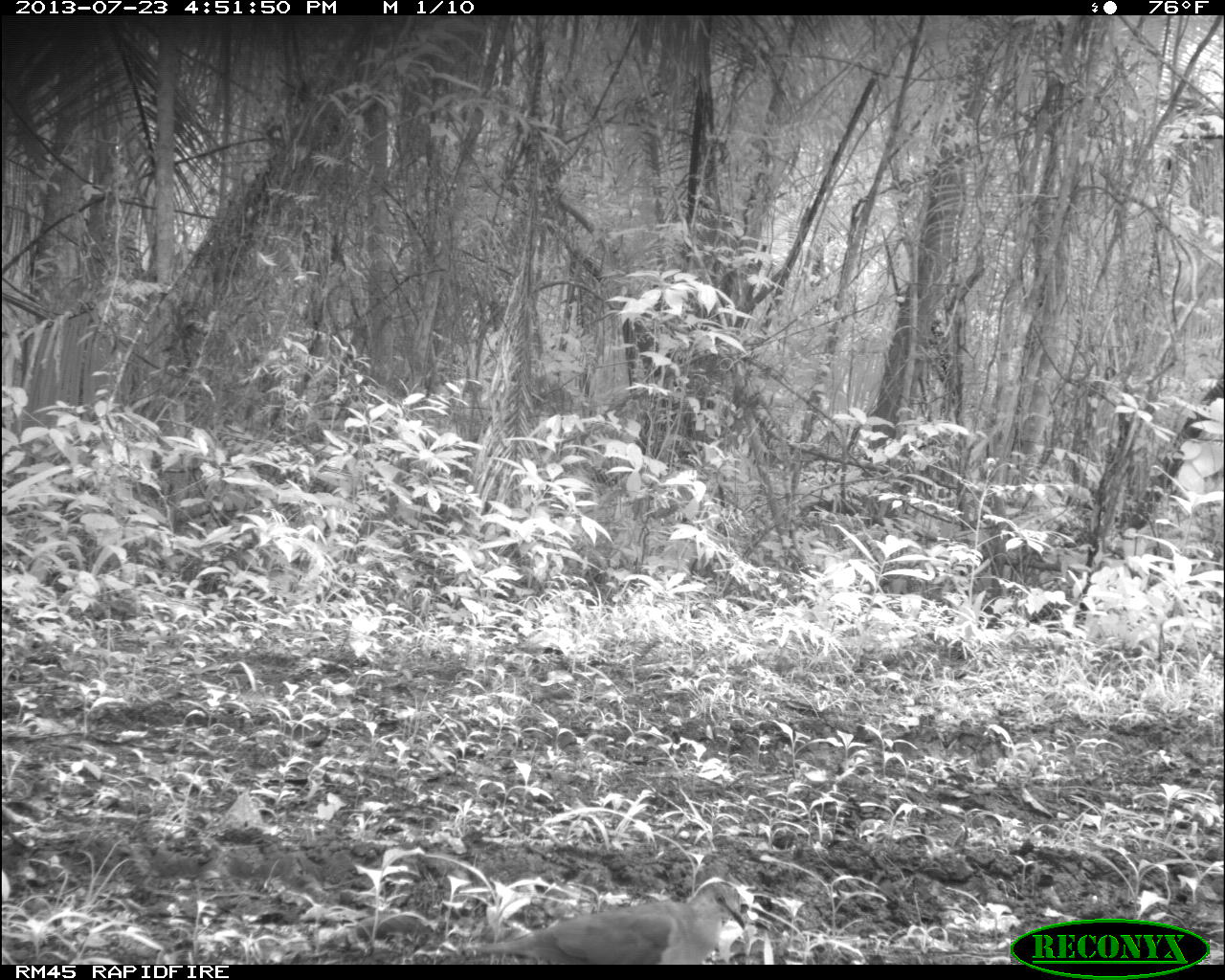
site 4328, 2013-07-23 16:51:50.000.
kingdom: Animalia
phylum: Chordata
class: Aves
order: Columbiformes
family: Columbidae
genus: Leptotila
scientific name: Leptotila plumbeiceps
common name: gray-headed dove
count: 1